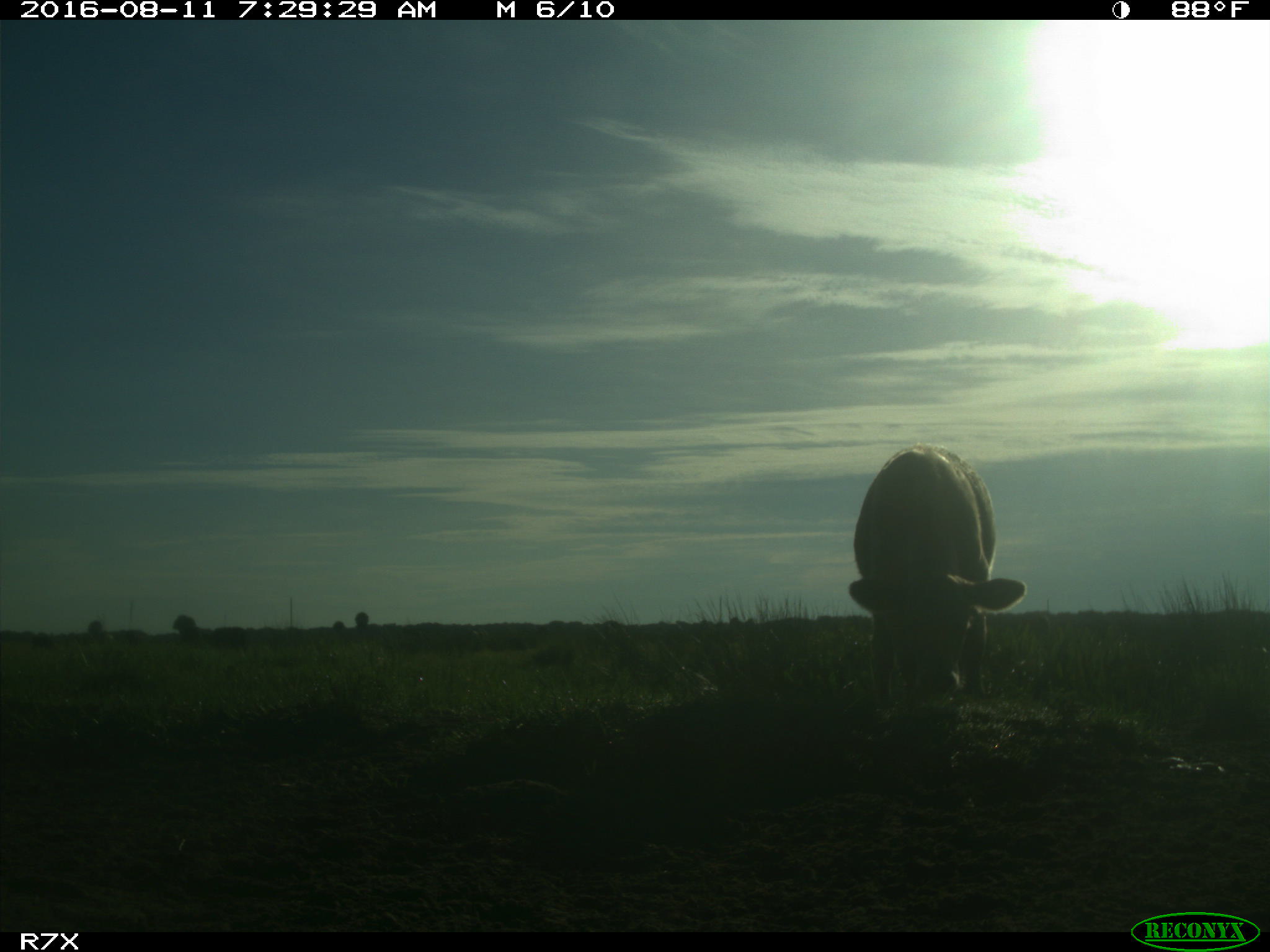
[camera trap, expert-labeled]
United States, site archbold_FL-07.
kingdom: Animalia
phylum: Chordata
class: Mammalia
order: Artiodactyla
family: Bovidae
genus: Bos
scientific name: Bos taurus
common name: domestic cow